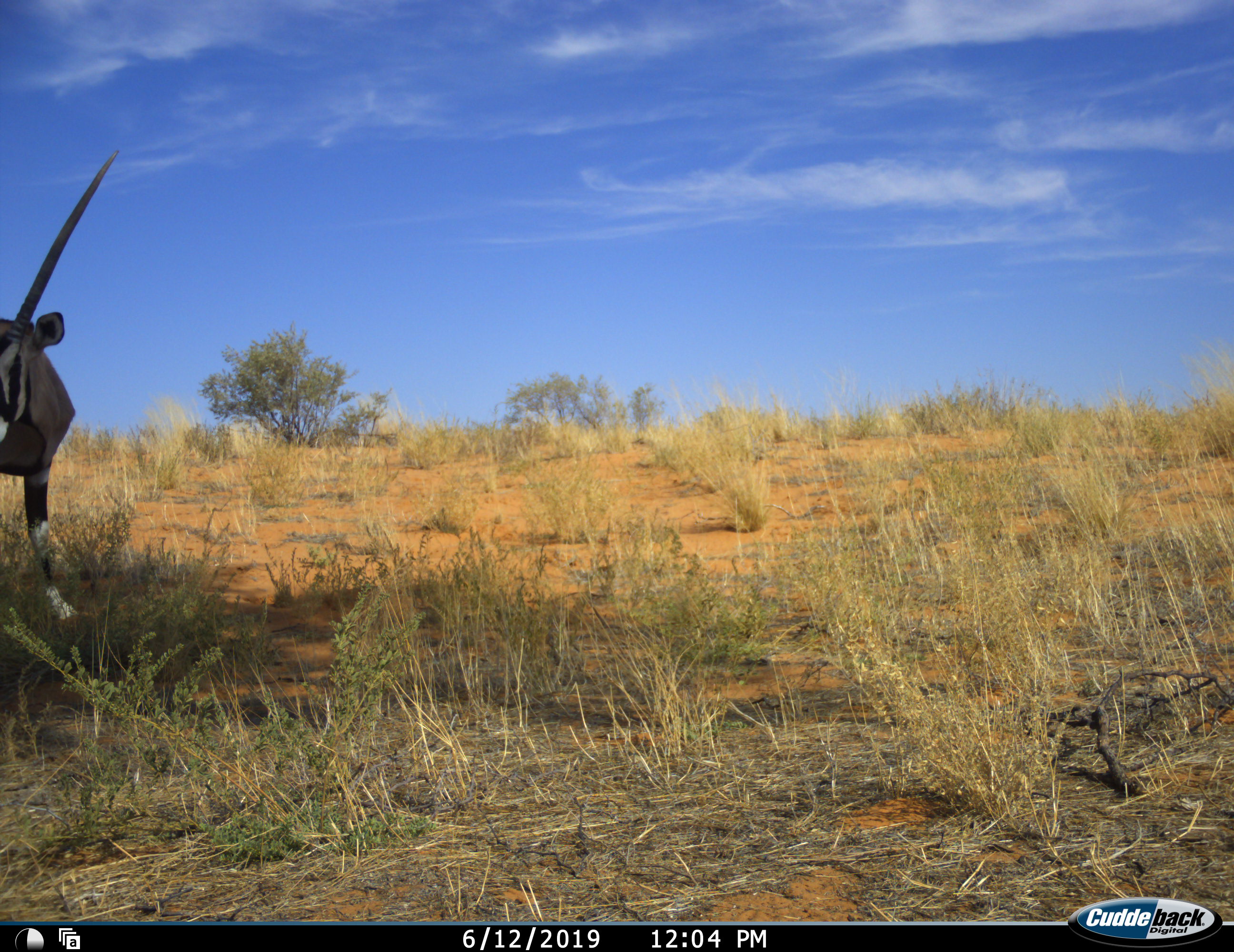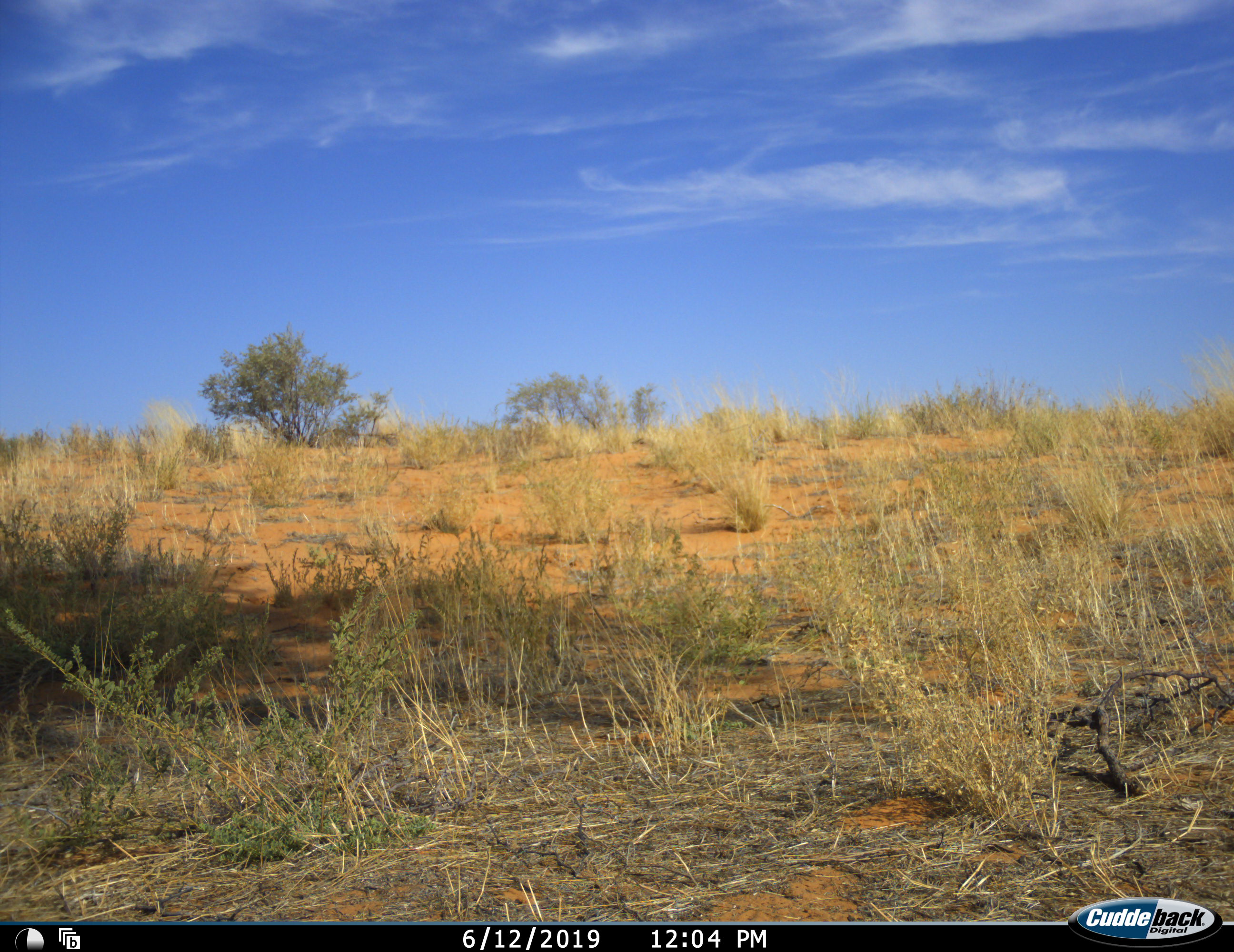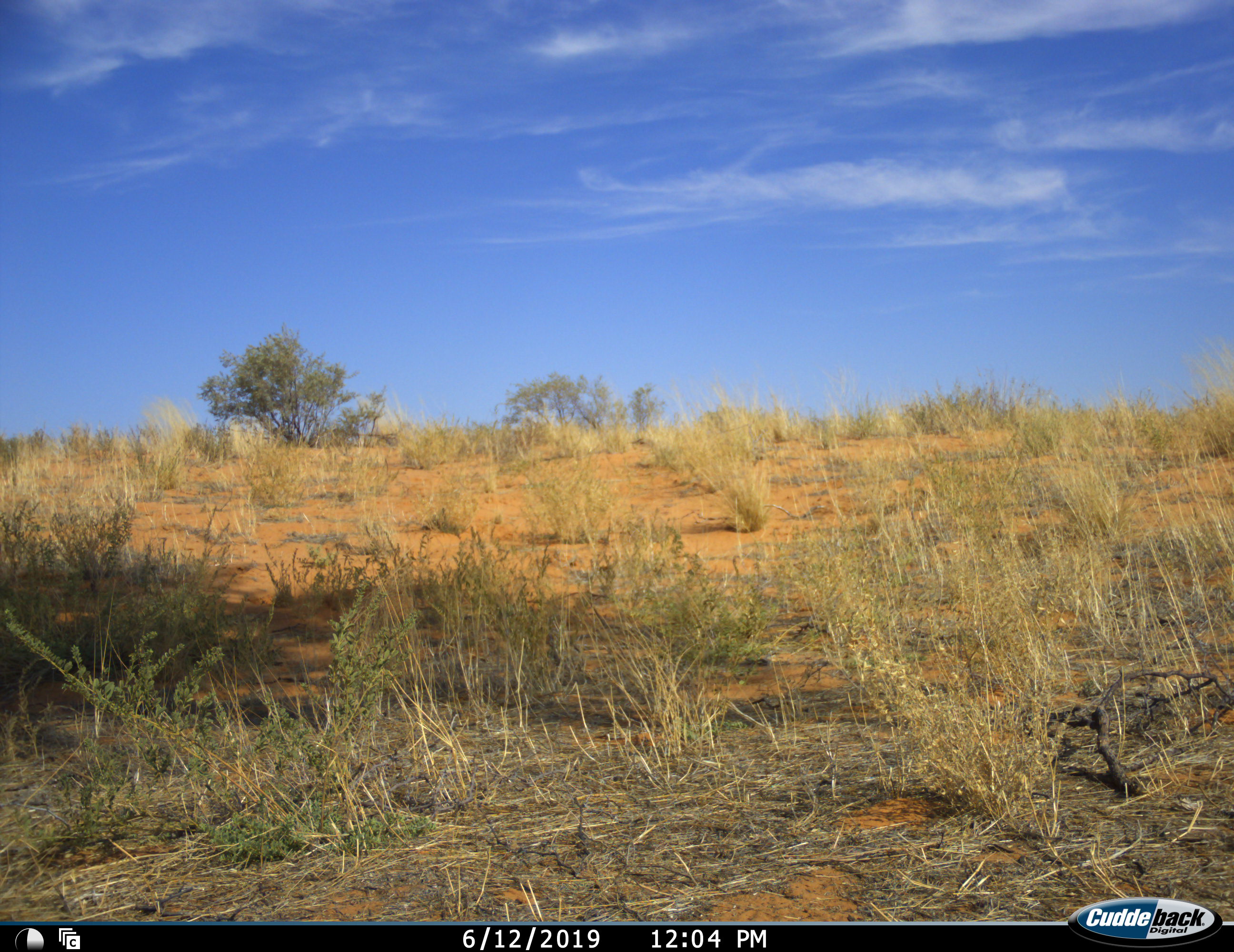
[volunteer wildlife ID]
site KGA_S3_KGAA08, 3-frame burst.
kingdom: Animalia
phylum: Chordata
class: Mammalia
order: Artiodactyla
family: Bovidae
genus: Oryx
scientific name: Oryx gazella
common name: gemsbok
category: oryx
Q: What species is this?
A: Oryx (gemsbok) (Oryx gazella).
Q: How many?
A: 1.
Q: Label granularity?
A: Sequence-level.